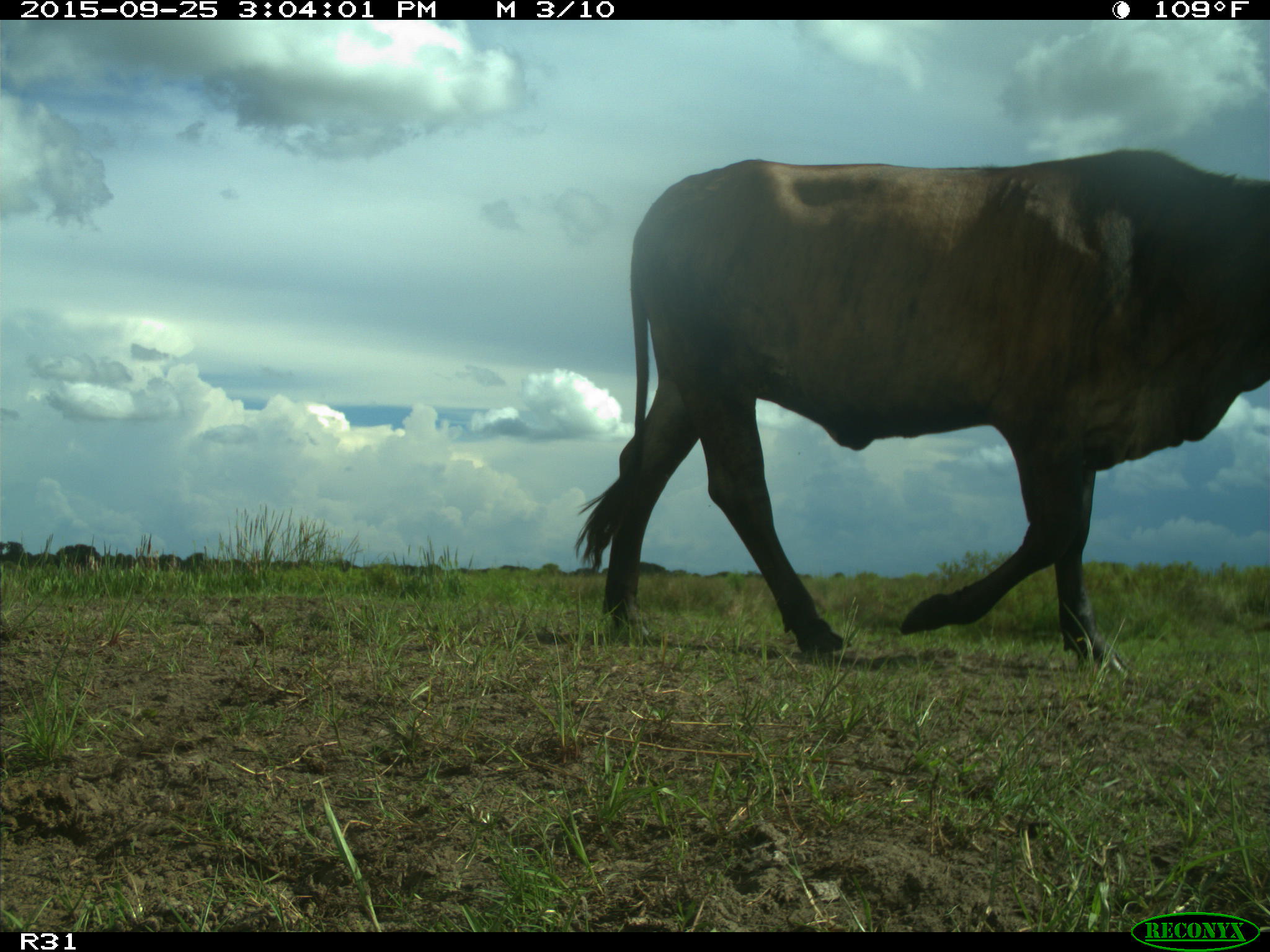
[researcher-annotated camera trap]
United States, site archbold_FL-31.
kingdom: Animalia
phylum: Chordata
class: Mammalia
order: Artiodactyla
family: Bovidae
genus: Bos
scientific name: Bos taurus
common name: domestic cow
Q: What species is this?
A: Bos taurus (domestic cow).